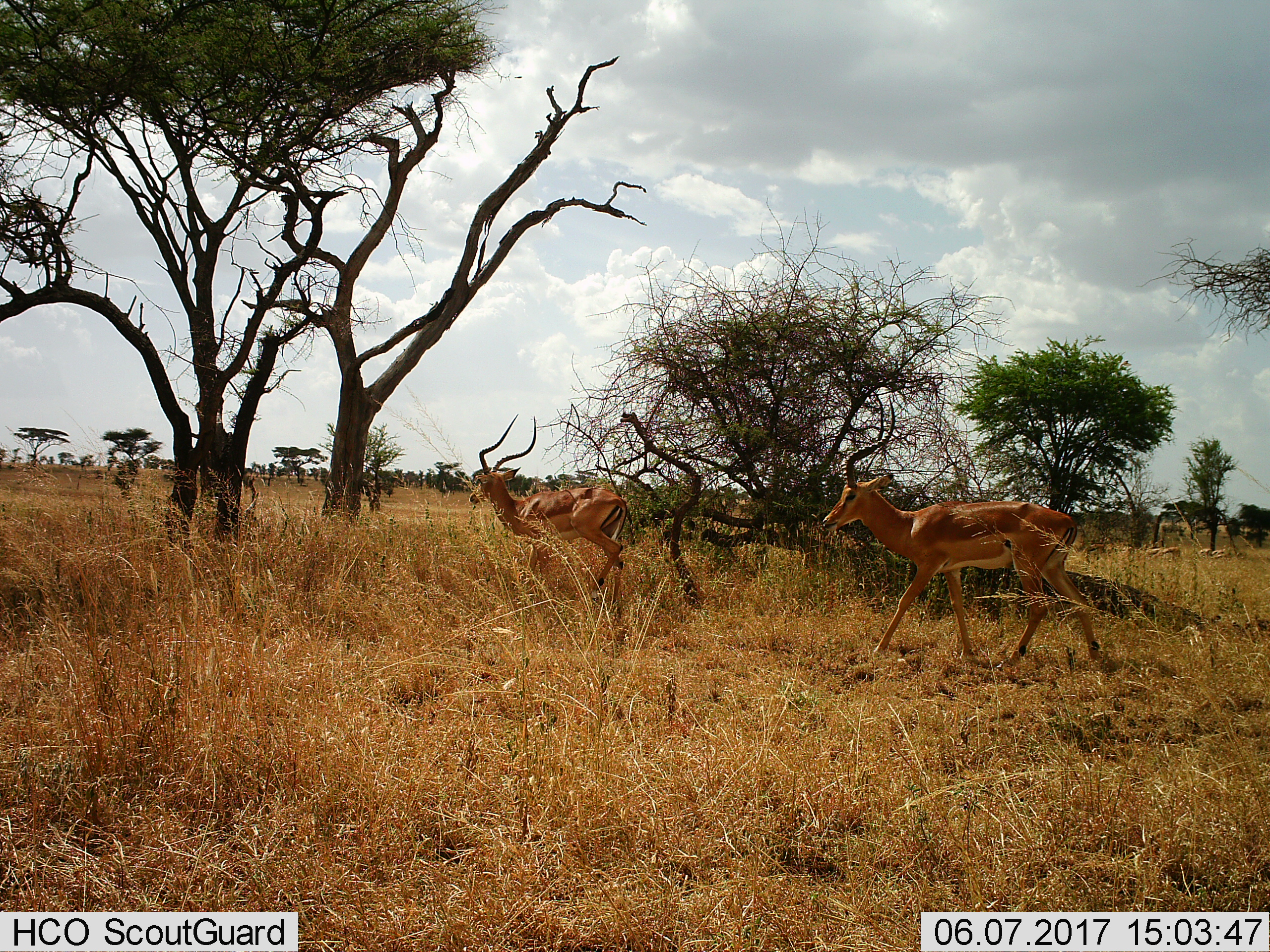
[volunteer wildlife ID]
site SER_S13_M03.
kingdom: Animalia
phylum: Chordata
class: Mammalia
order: Artiodactyla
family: Bovidae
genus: Aepyceros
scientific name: Aepyceros melampus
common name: impala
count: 2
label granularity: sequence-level